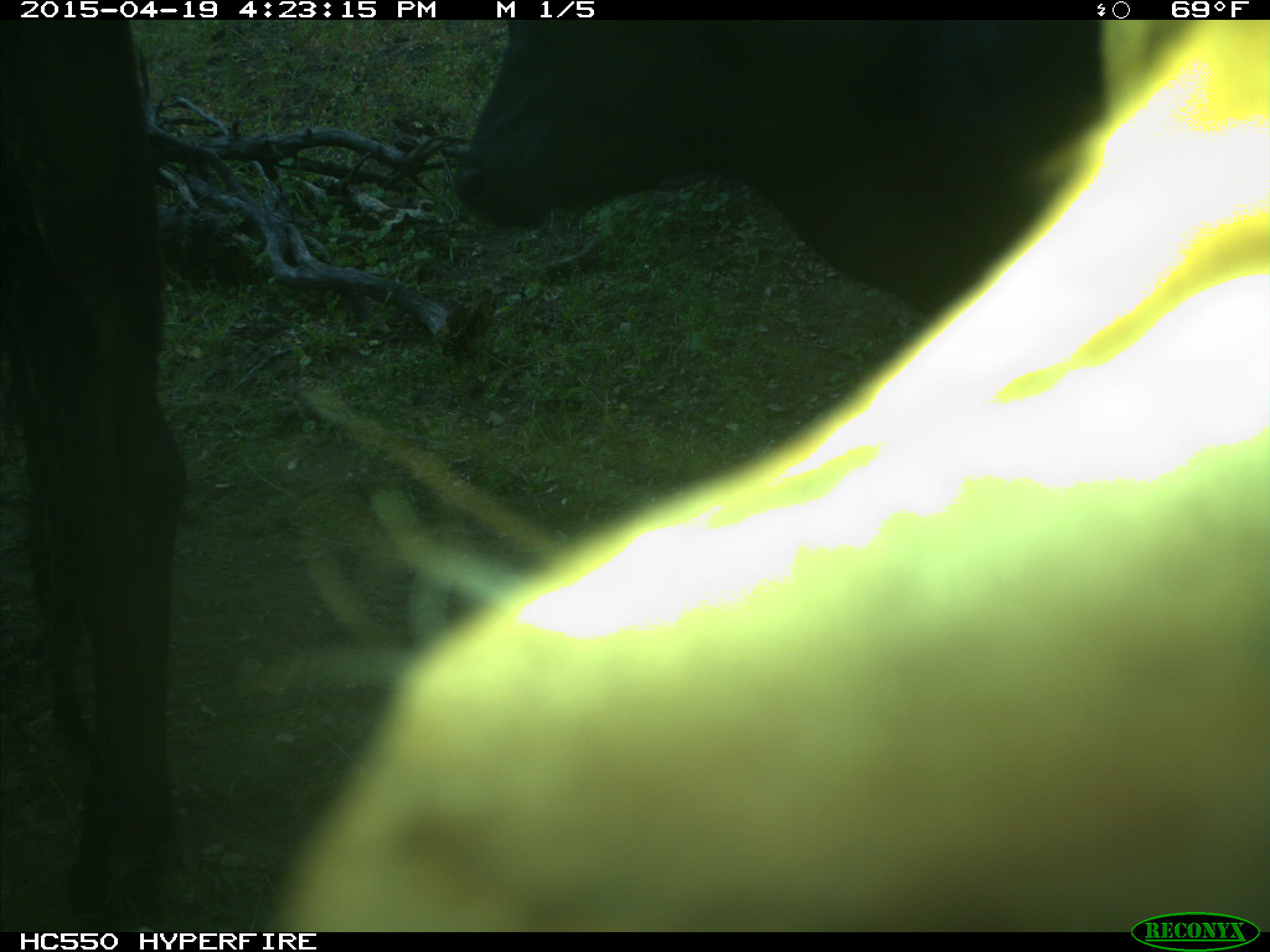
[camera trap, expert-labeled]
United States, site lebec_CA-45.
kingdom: Animalia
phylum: Chordata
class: Mammalia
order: Artiodactyla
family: Bovidae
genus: Bos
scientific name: Bos taurus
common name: domestic cow